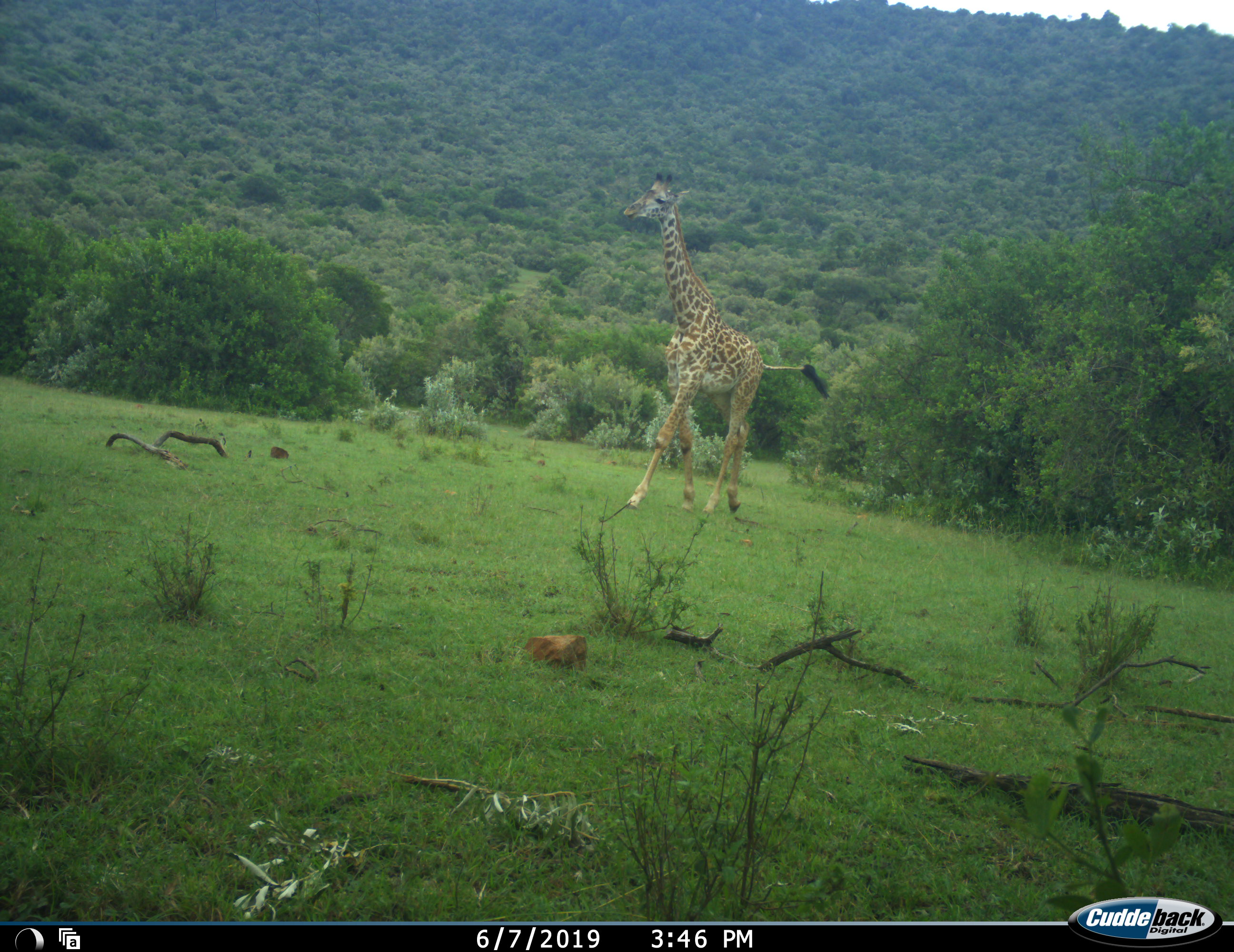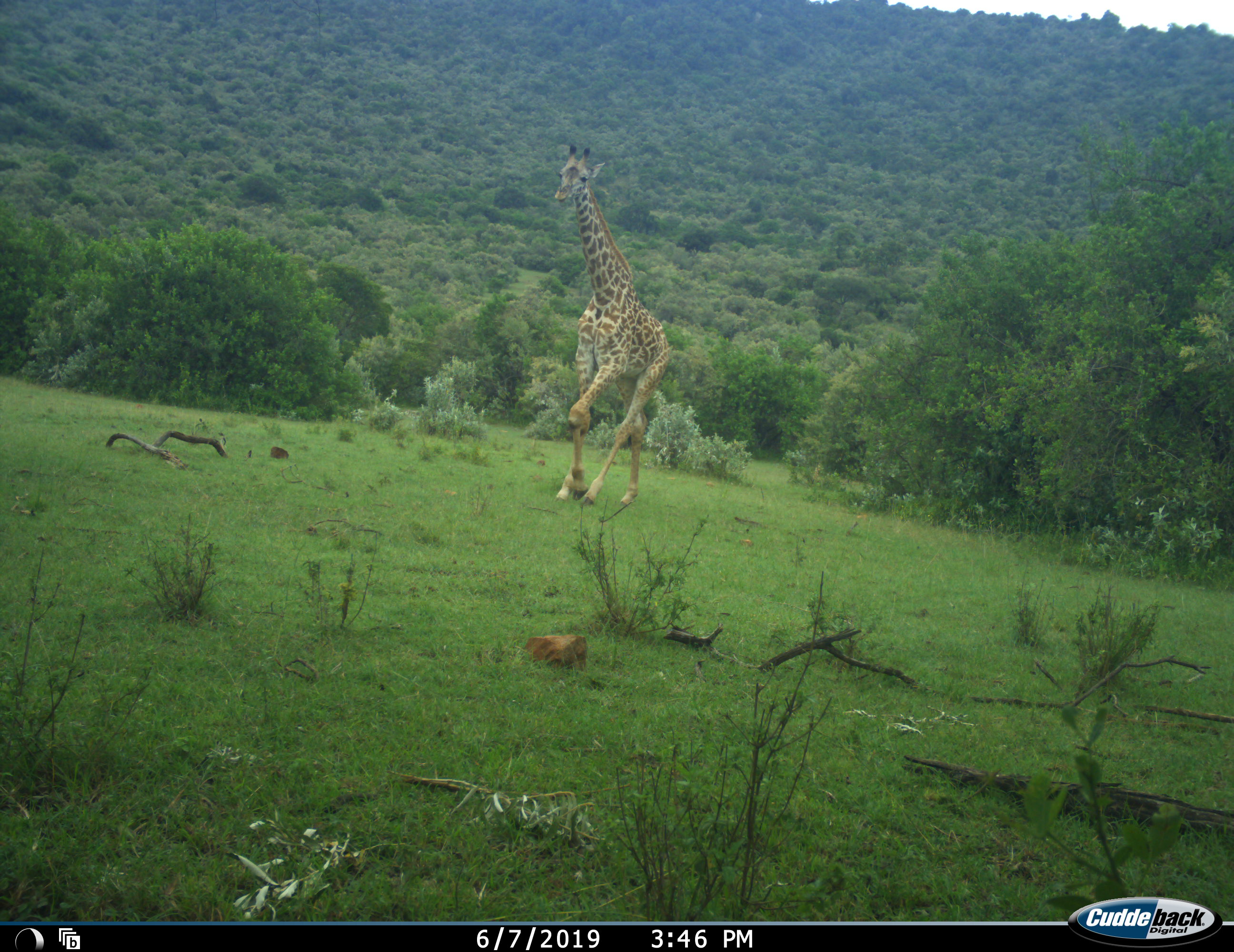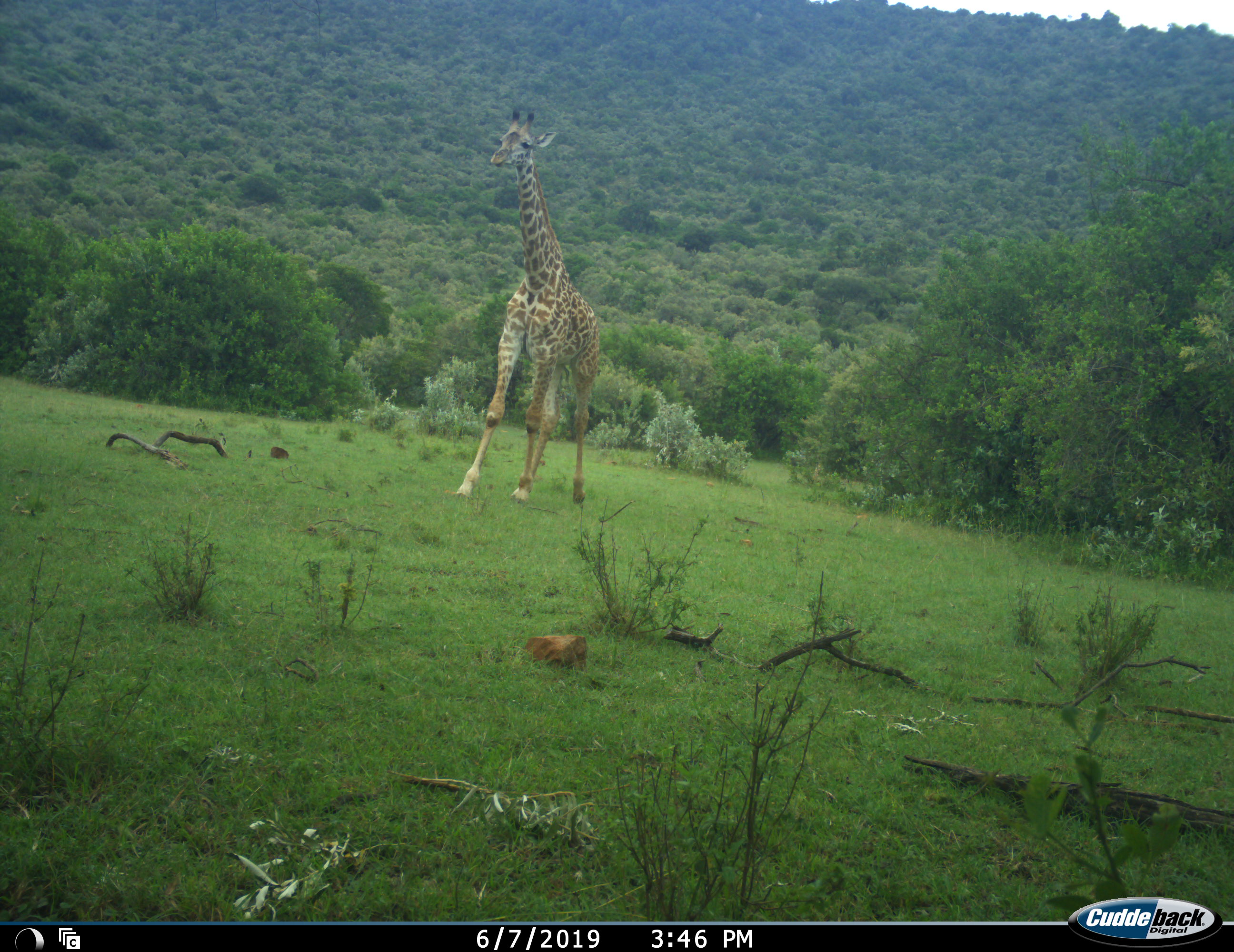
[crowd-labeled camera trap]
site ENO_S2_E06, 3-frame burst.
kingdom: Animalia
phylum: Chordata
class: Mammalia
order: Artiodactyla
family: Giraffidae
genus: Giraffa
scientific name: Giraffa camelopardalis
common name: giraffe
Giraffe (Giraffa camelopardalis), count 1. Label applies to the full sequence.